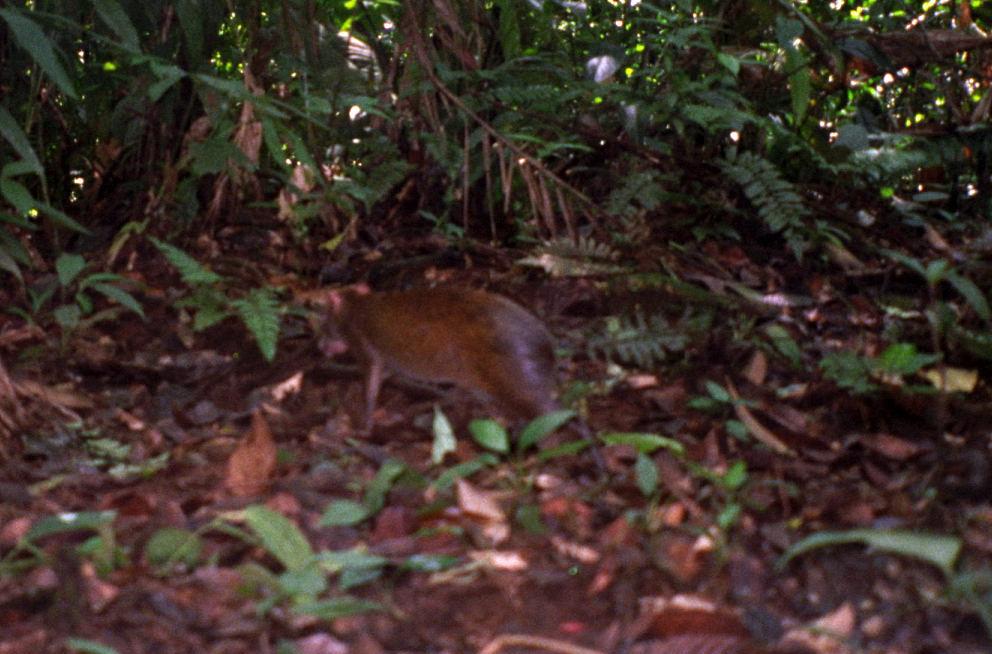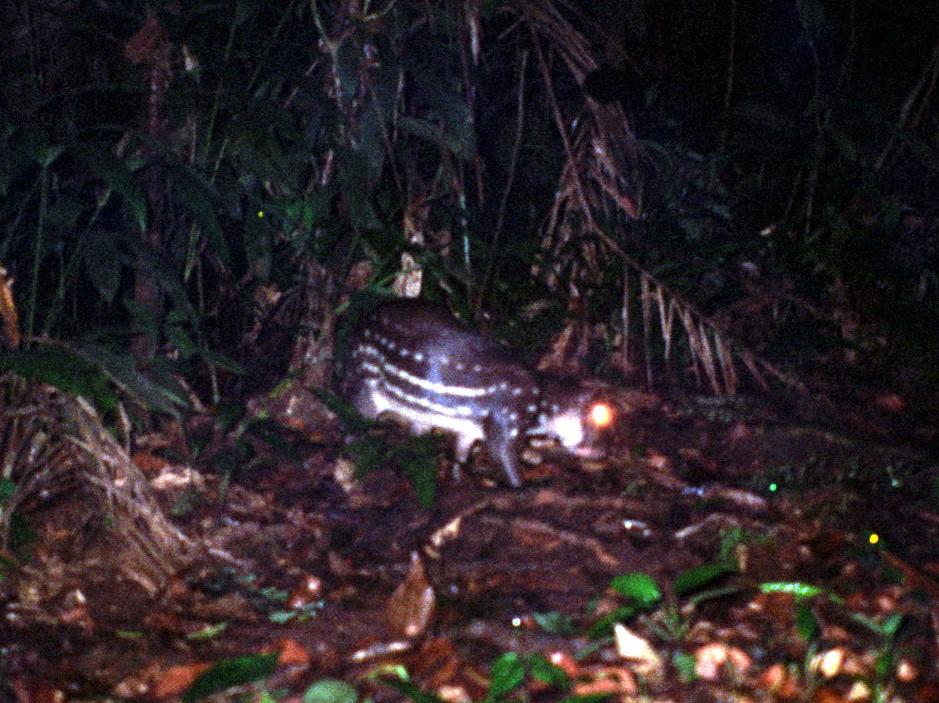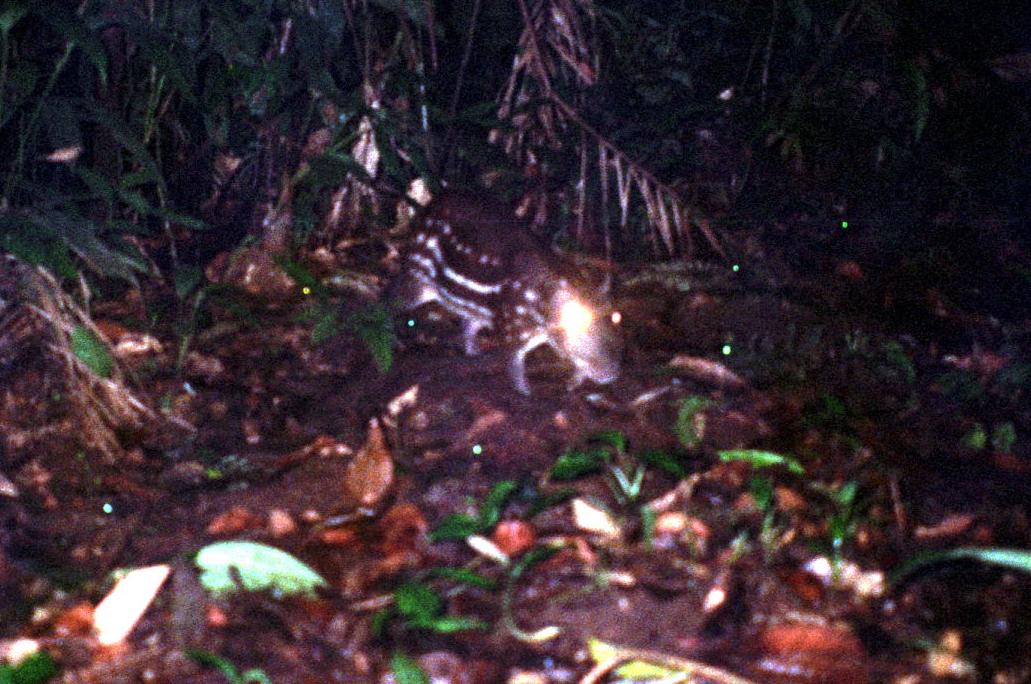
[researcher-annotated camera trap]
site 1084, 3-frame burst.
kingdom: Animalia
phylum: Chordata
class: Mammalia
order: Rodentia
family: Dasyproctidae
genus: Dasyprocta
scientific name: Dasyprocta punctata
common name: central american agouti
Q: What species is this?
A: Dasyprocta punctata (central american agouti).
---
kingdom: Animalia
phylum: Chordata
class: Mammalia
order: Rodentia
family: Cuniculidae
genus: Cuniculus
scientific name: Cuniculus paca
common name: spotted paca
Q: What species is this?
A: Cuniculus paca (spotted paca).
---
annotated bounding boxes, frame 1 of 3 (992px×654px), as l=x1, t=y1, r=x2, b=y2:
dasyprocta punctata: l=316, t=281, r=611, b=487